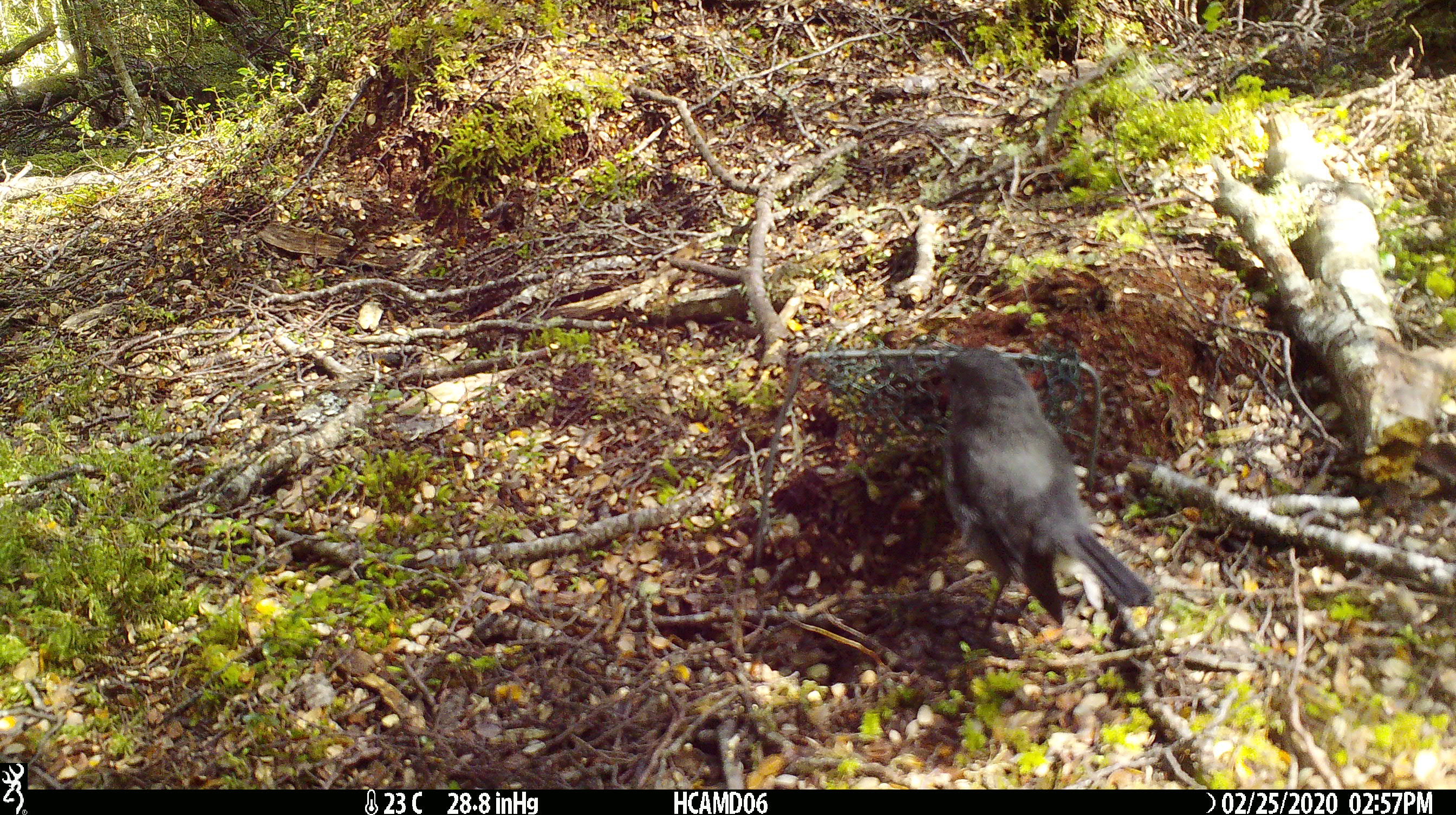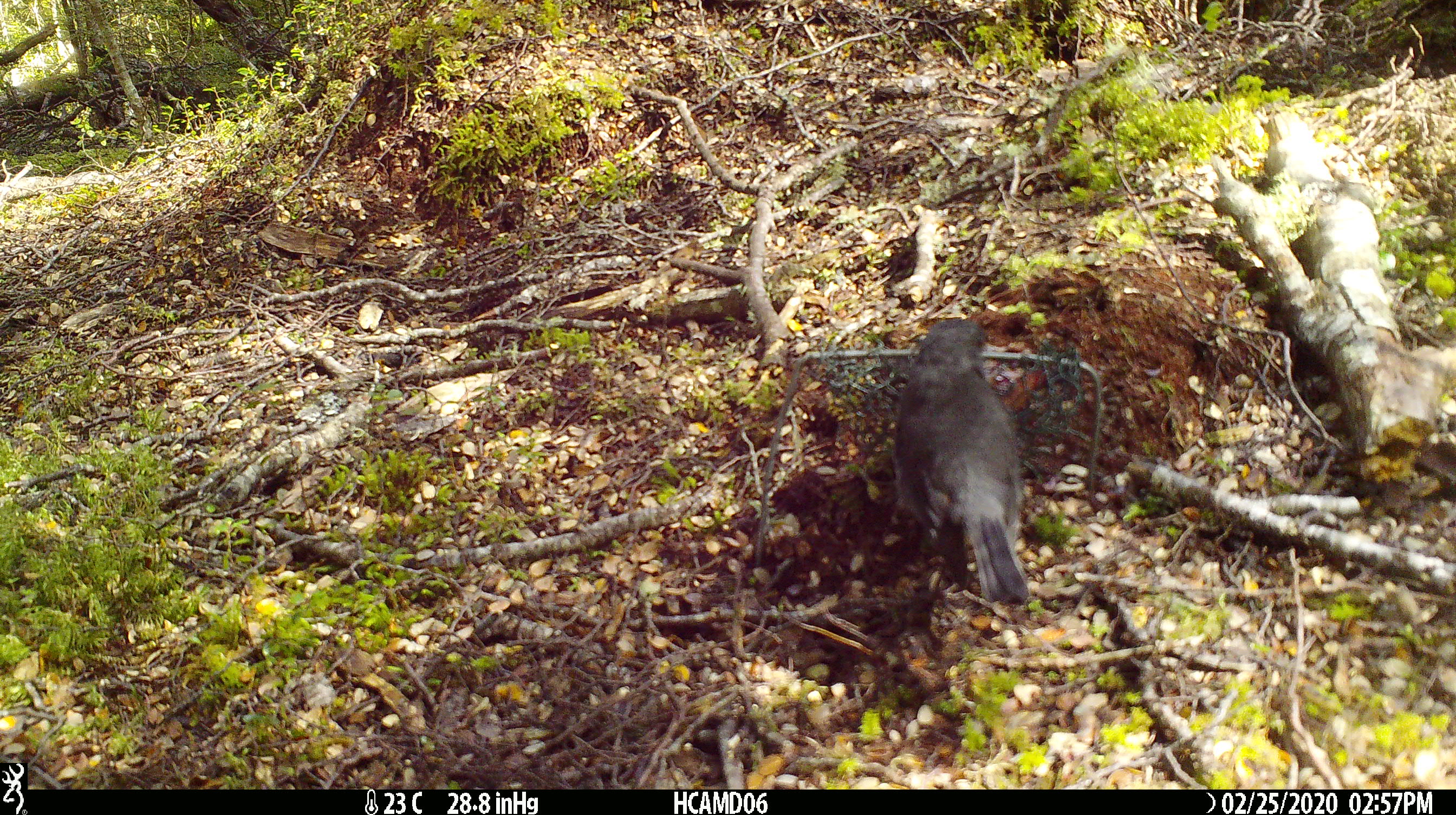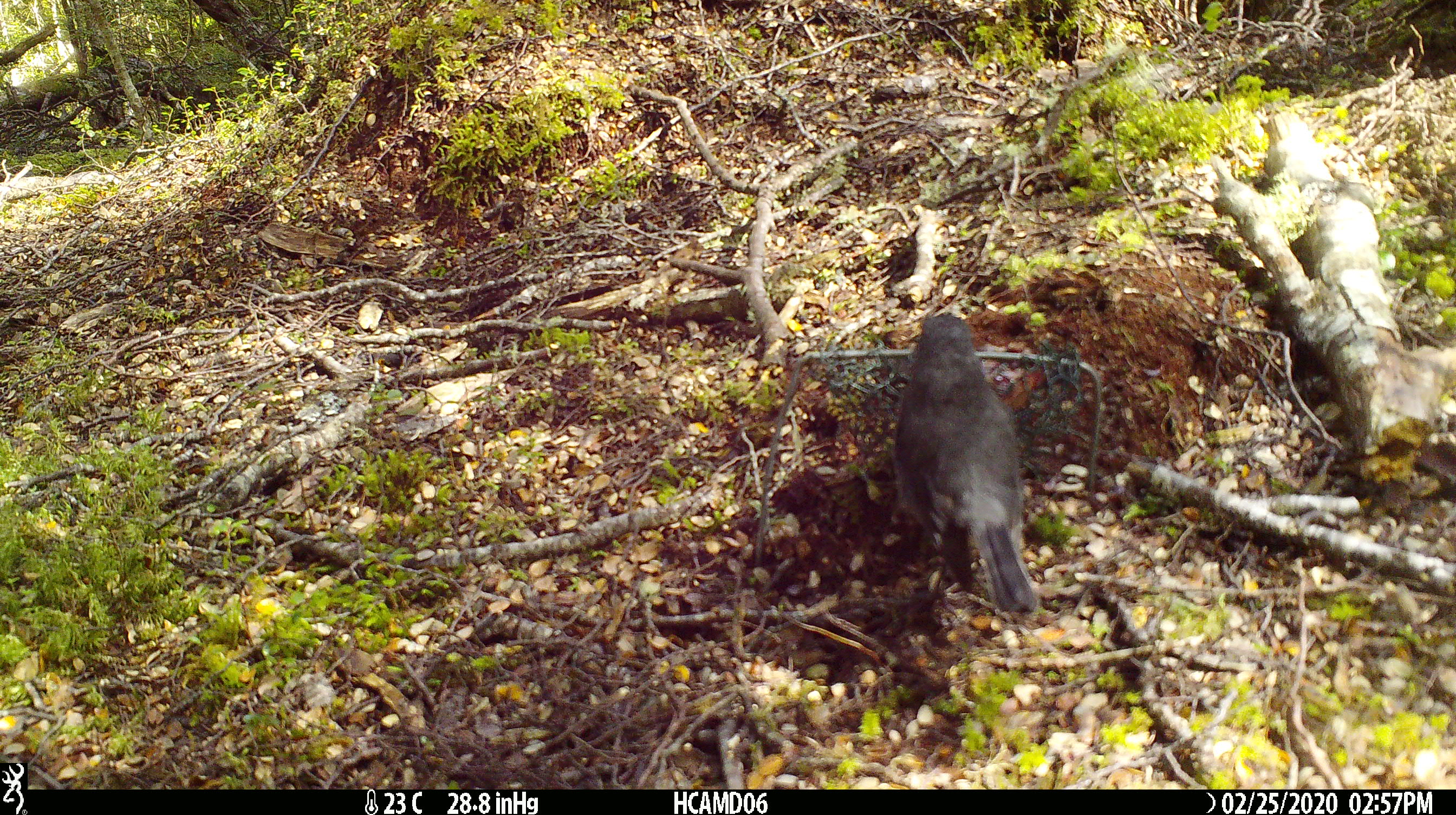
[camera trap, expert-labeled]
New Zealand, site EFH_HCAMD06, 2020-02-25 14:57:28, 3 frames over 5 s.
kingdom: Animalia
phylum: Chordata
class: Aves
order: Passeriformes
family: Petroicidae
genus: Petroica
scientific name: Petroica australis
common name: new zealand robin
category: robin